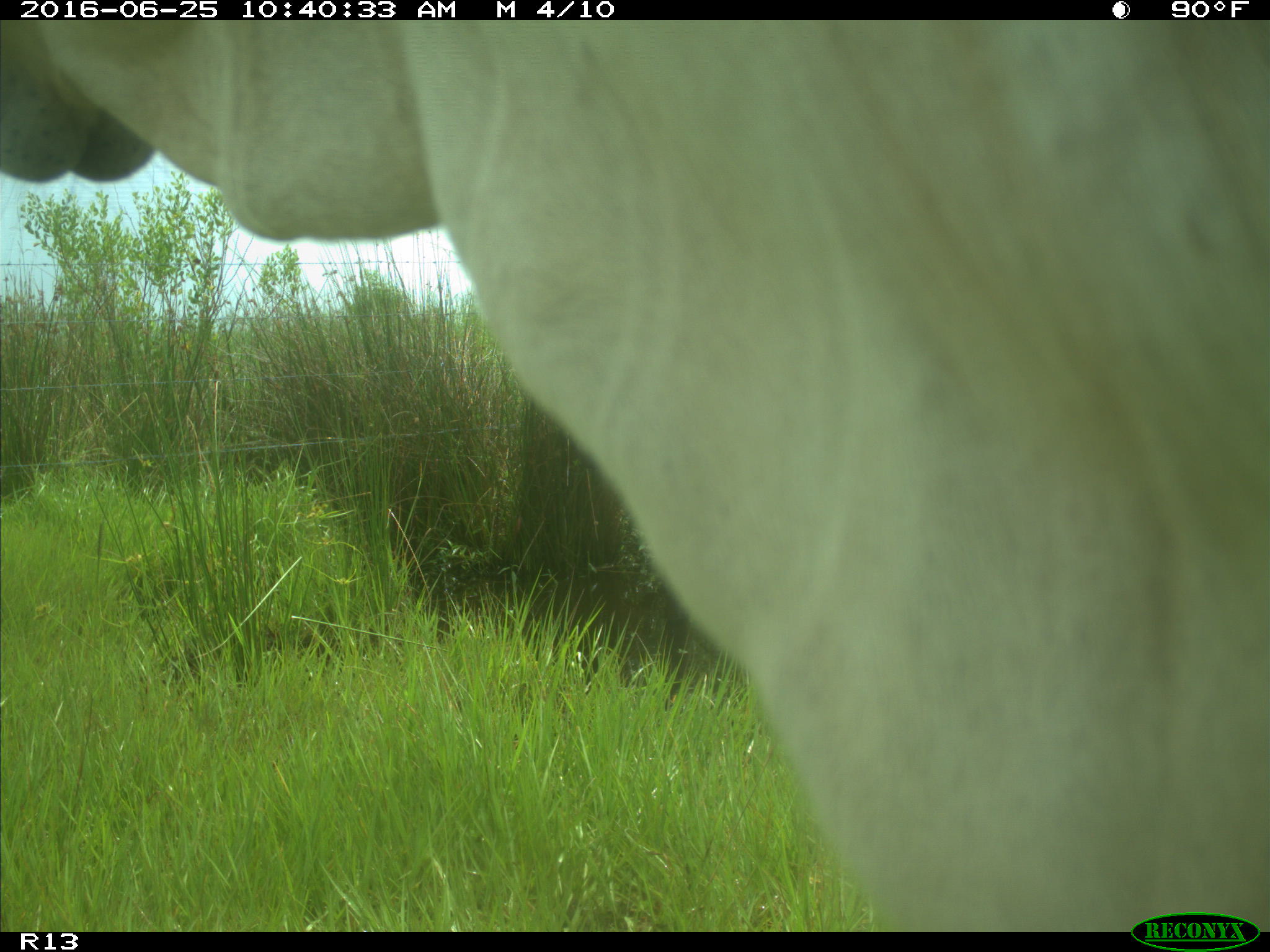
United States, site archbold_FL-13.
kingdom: Animalia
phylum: Chordata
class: Mammalia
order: Artiodactyla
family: Bovidae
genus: Bos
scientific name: Bos taurus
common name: domestic cow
Bos taurus (domestic cow).